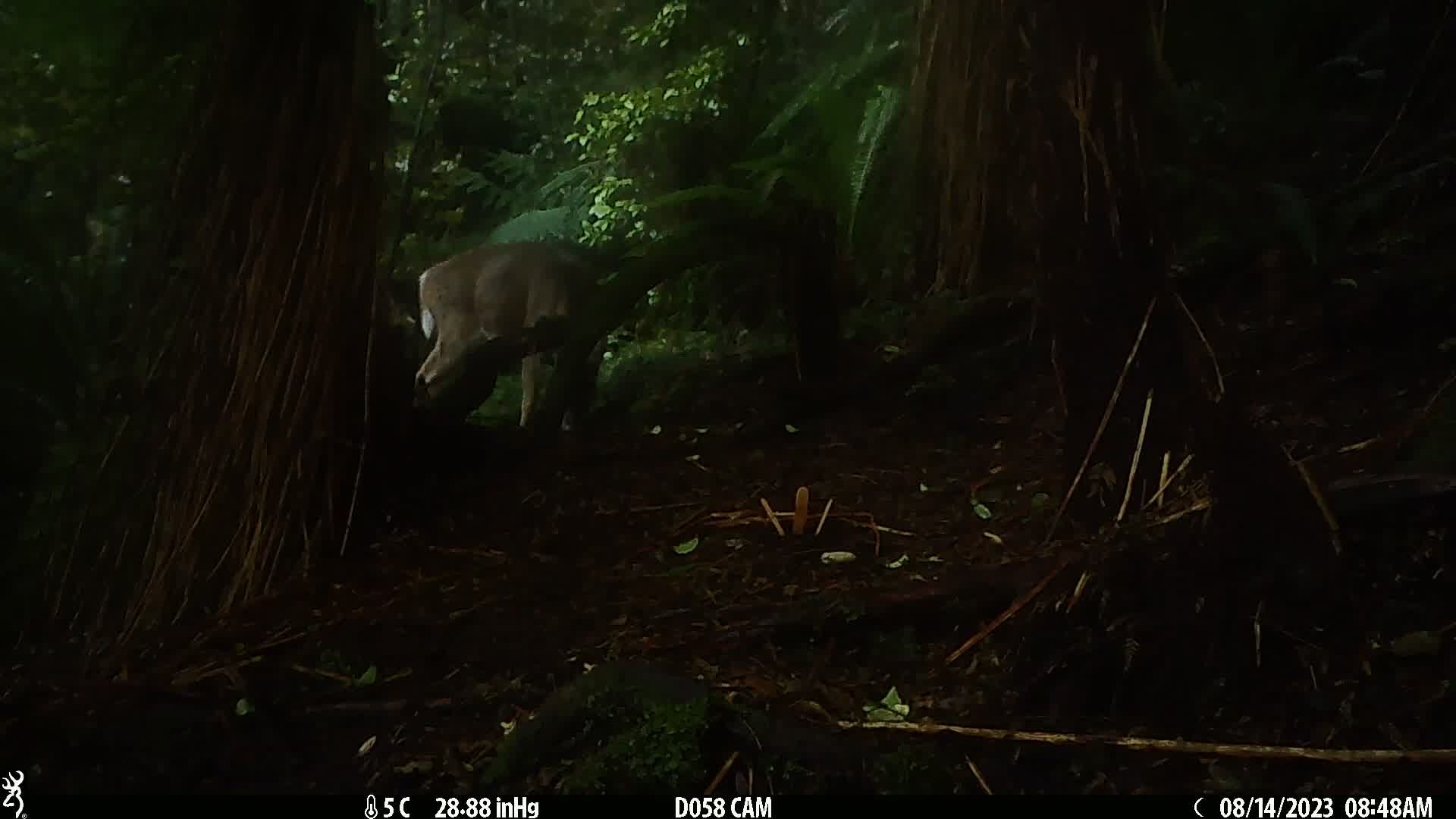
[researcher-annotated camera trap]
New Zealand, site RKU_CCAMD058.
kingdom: Animalia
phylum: Chordata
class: Mammalia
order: Artiodactyla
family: Cervidae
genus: Odocoileus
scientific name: Odocoileus virginianus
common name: white-tailed deer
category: white tailed deer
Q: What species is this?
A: White tailed deer (white-tailed deer) (Odocoileus virginianus).